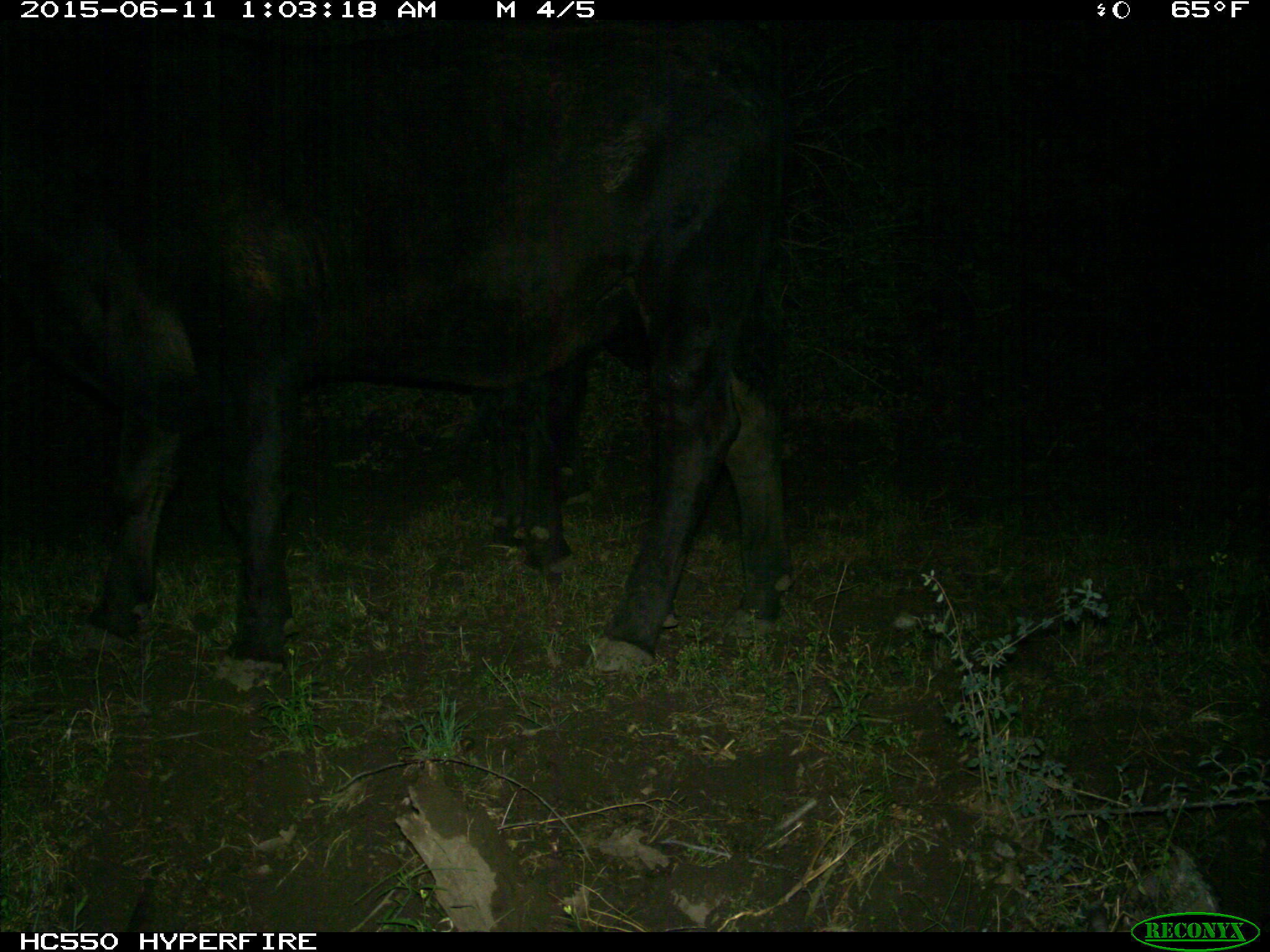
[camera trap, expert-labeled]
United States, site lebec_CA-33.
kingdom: Animalia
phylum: Chordata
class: Mammalia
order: Artiodactyla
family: Bovidae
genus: Bos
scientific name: Bos taurus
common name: domestic cow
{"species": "Bos taurus (domestic cow)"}